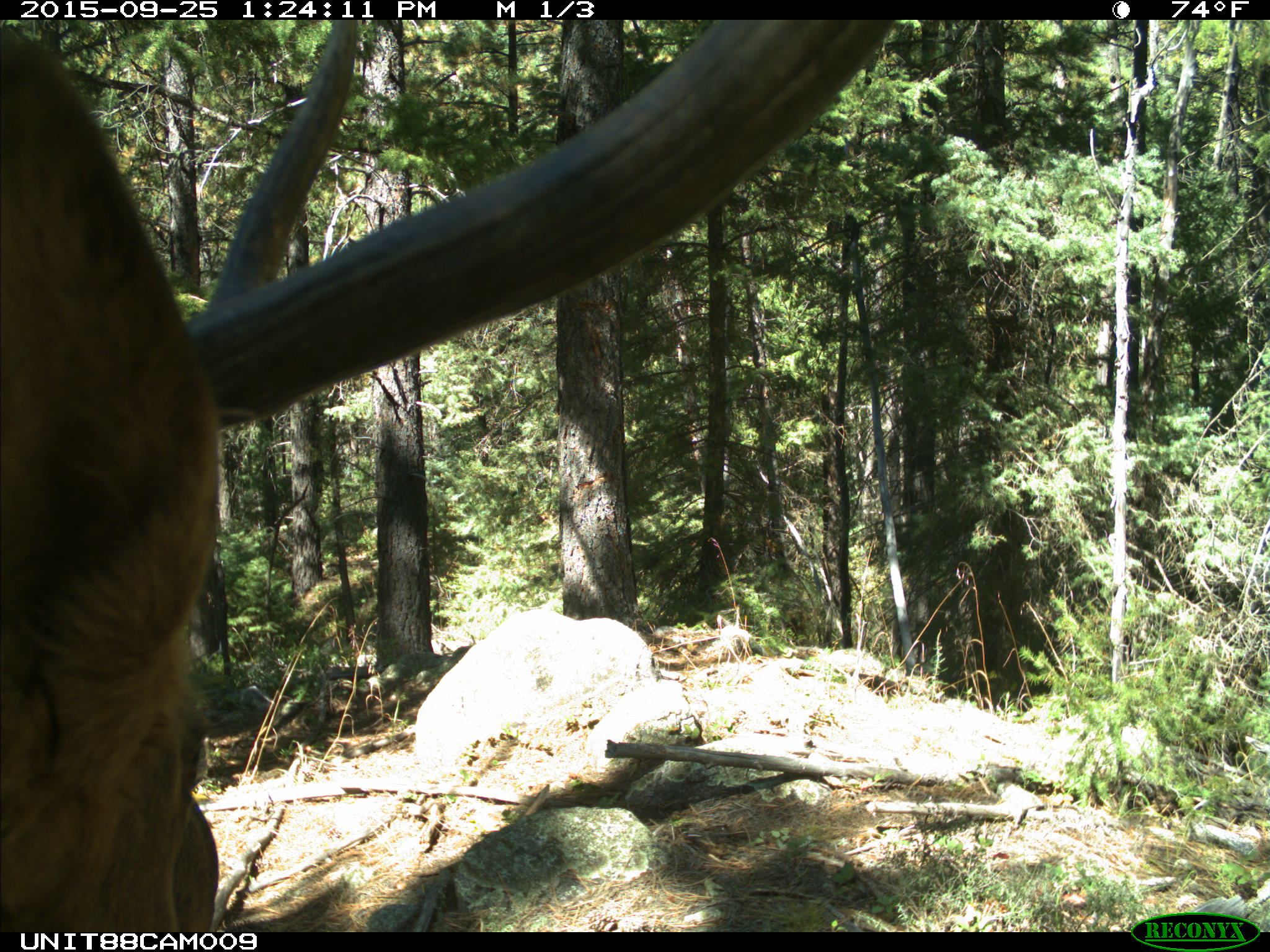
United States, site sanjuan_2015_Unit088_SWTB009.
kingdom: Animalia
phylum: Chordata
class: Mammalia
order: Artiodactyla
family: Cervidae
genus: Cervus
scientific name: Cervus elaphus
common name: red deer